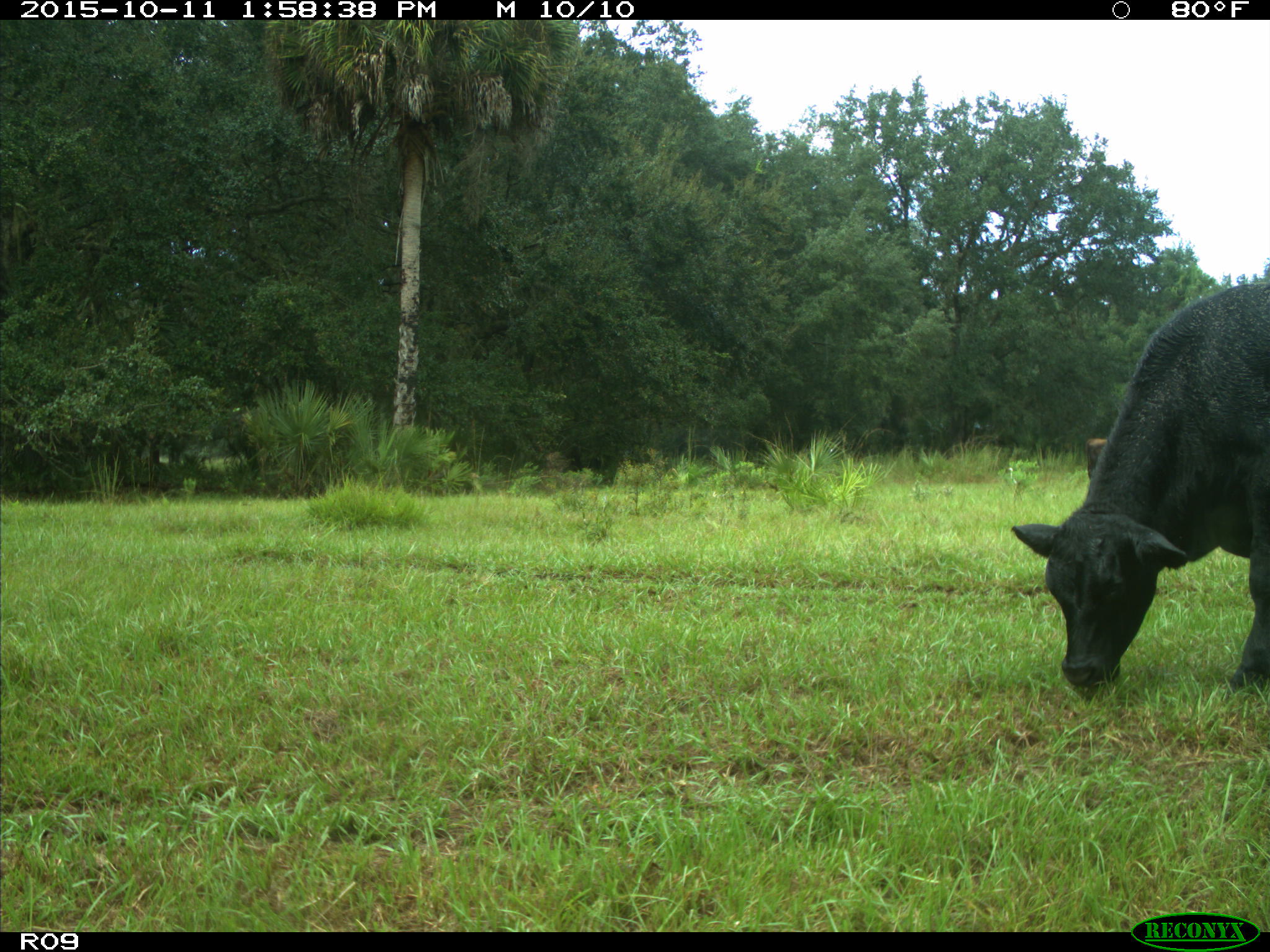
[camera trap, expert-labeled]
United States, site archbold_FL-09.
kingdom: Animalia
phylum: Chordata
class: Mammalia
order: Artiodactyla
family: Bovidae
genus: Bos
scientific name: Bos taurus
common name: domestic cow